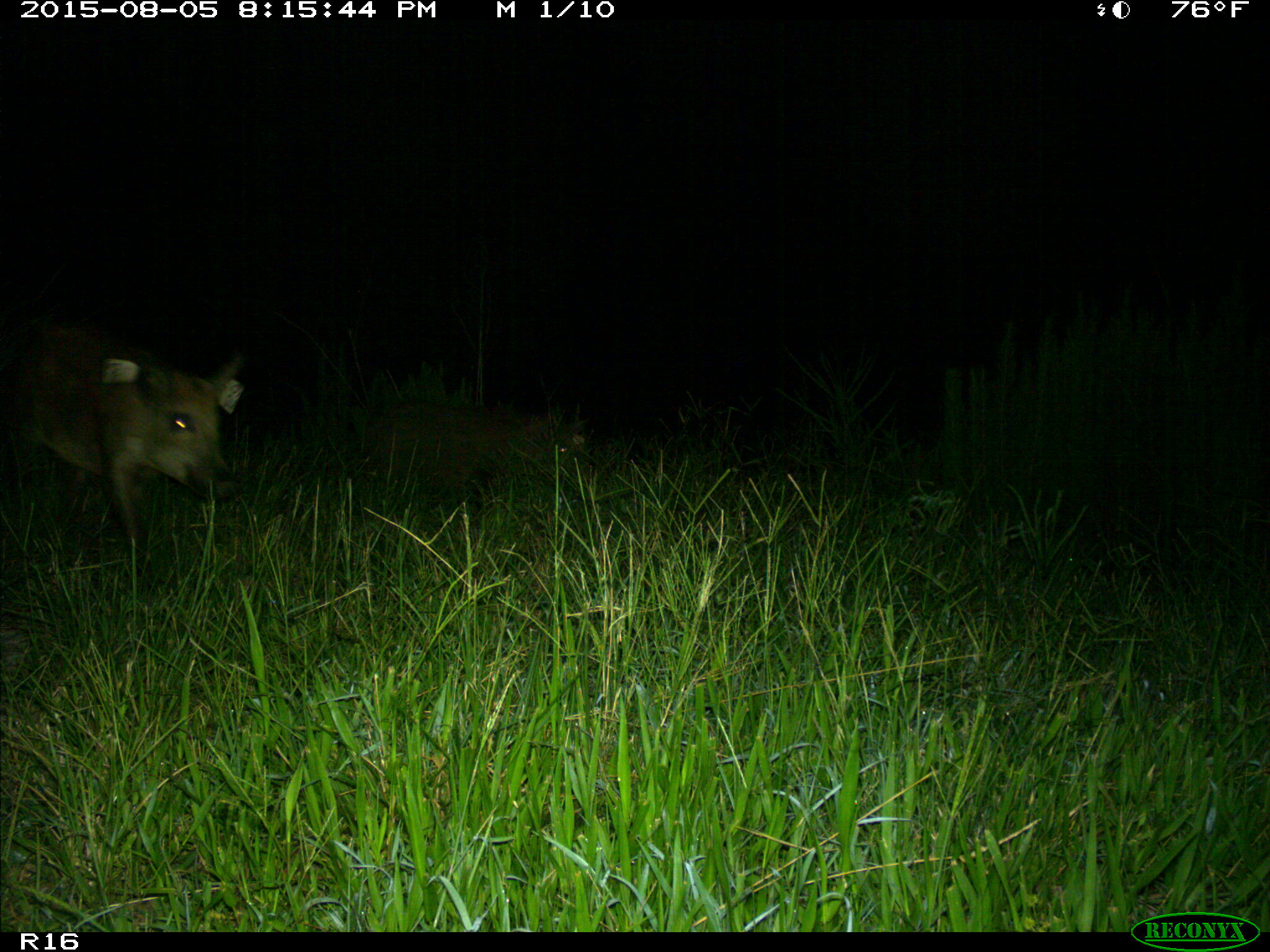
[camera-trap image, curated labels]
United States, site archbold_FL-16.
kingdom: Animalia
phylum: Chordata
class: Mammalia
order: Artiodactyla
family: Suidae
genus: Sus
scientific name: Sus scrofa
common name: wild boar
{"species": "Sus scrofa (wild boar)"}